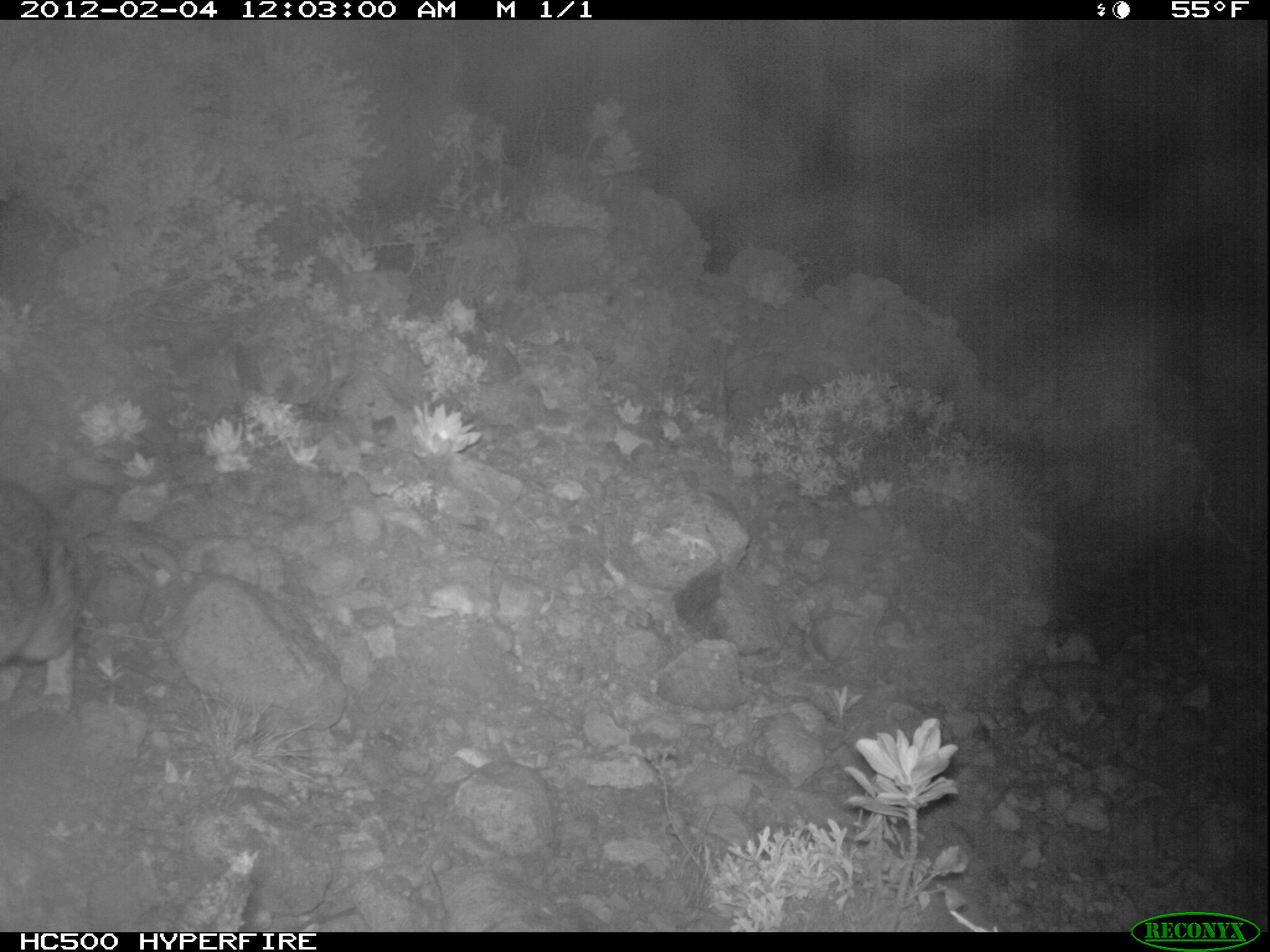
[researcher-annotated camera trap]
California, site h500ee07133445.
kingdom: Animalia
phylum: Chordata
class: Mammalia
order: Carnivora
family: Canidae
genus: Urocyon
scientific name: Urocyon littoralis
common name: island fox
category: fox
Fox (island fox) (Urocyon littoralis).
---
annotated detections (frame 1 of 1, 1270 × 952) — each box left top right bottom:
fox: 0 479 86 713